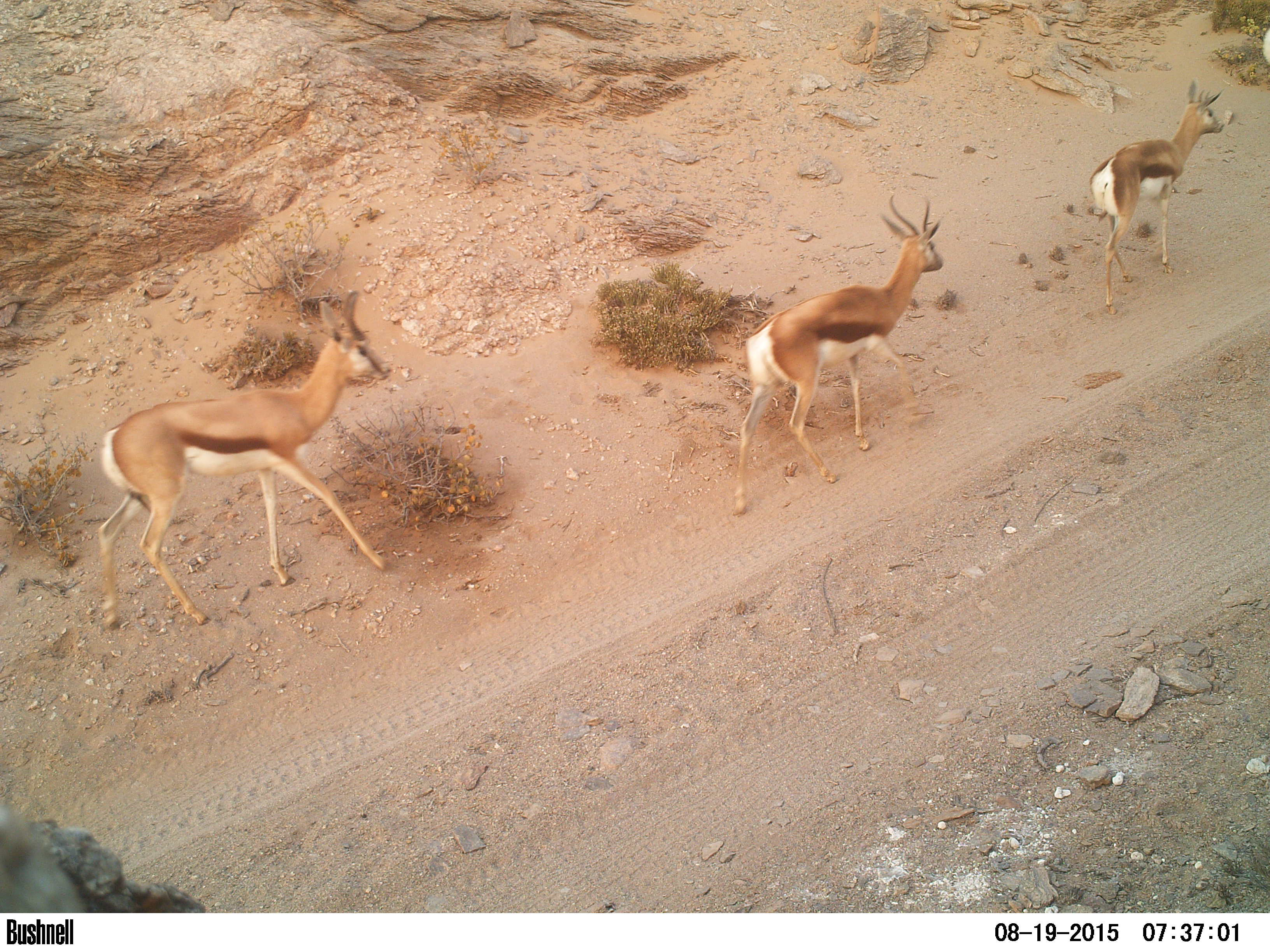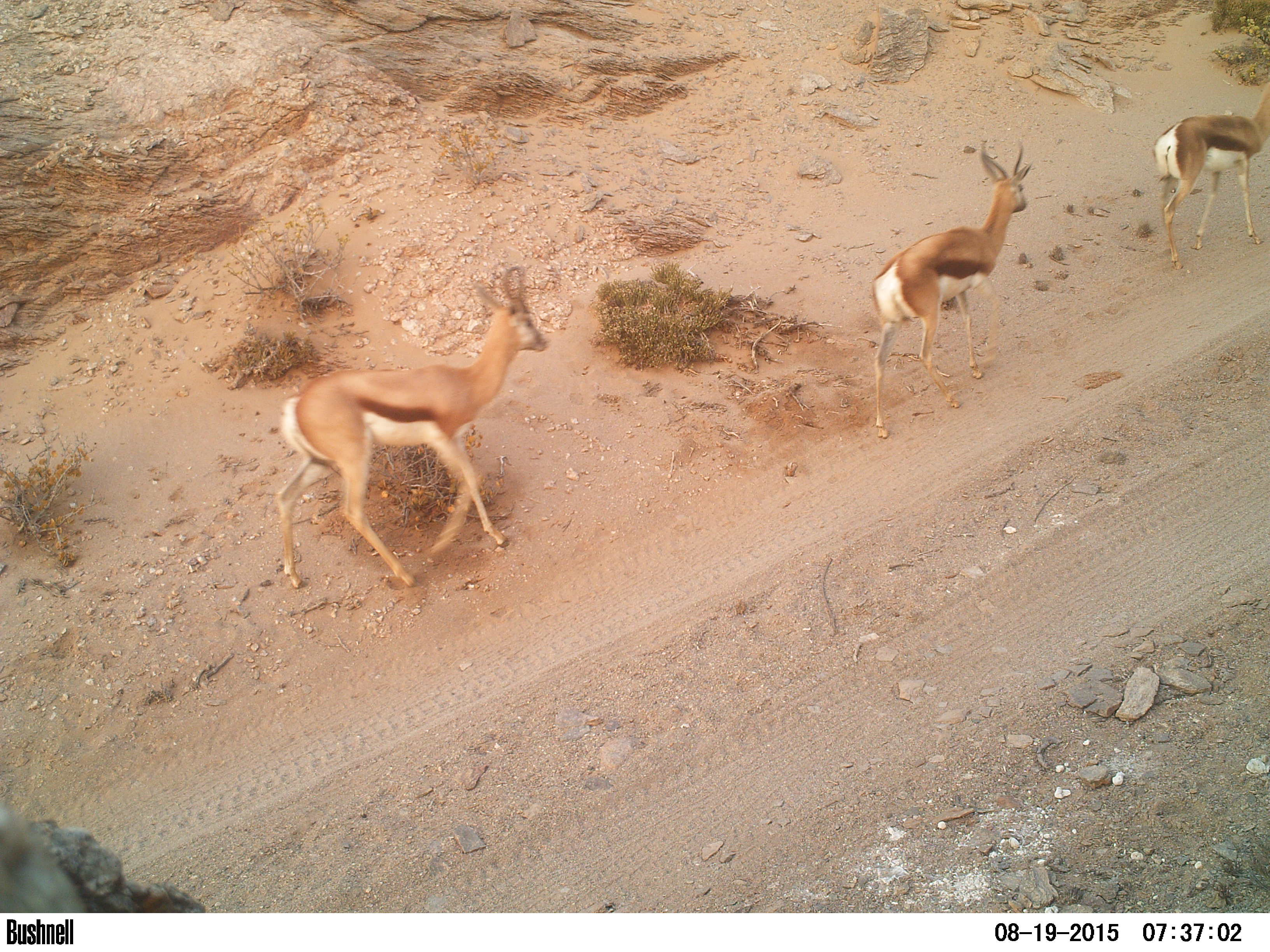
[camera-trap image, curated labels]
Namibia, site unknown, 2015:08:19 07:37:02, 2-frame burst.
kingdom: Animalia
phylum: Chordata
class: Mammalia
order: Artiodactyla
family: Bovidae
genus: Antidorcas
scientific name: Antidorcas marsupialis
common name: springbok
Antidorcas marsupialis (springbok).